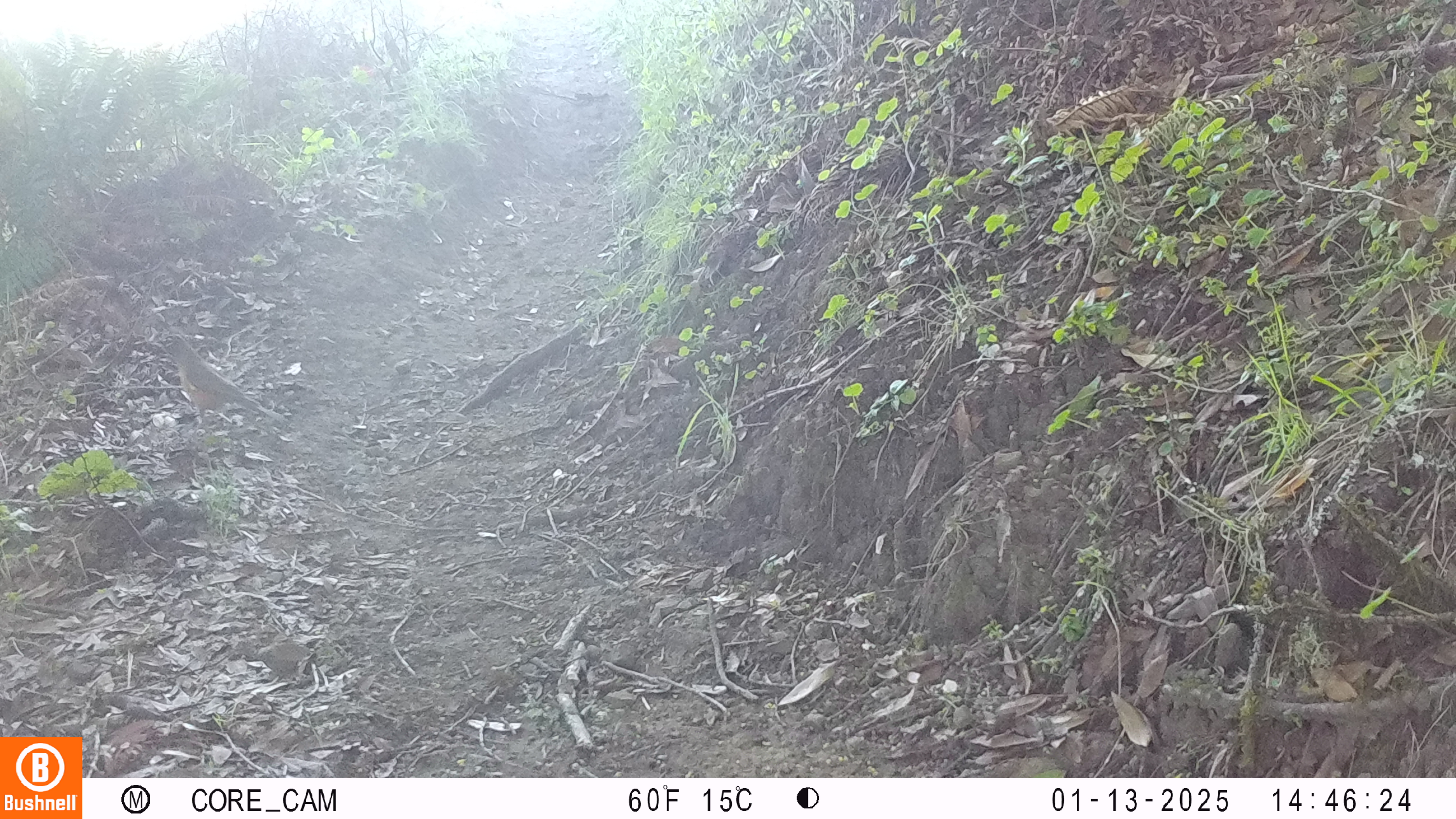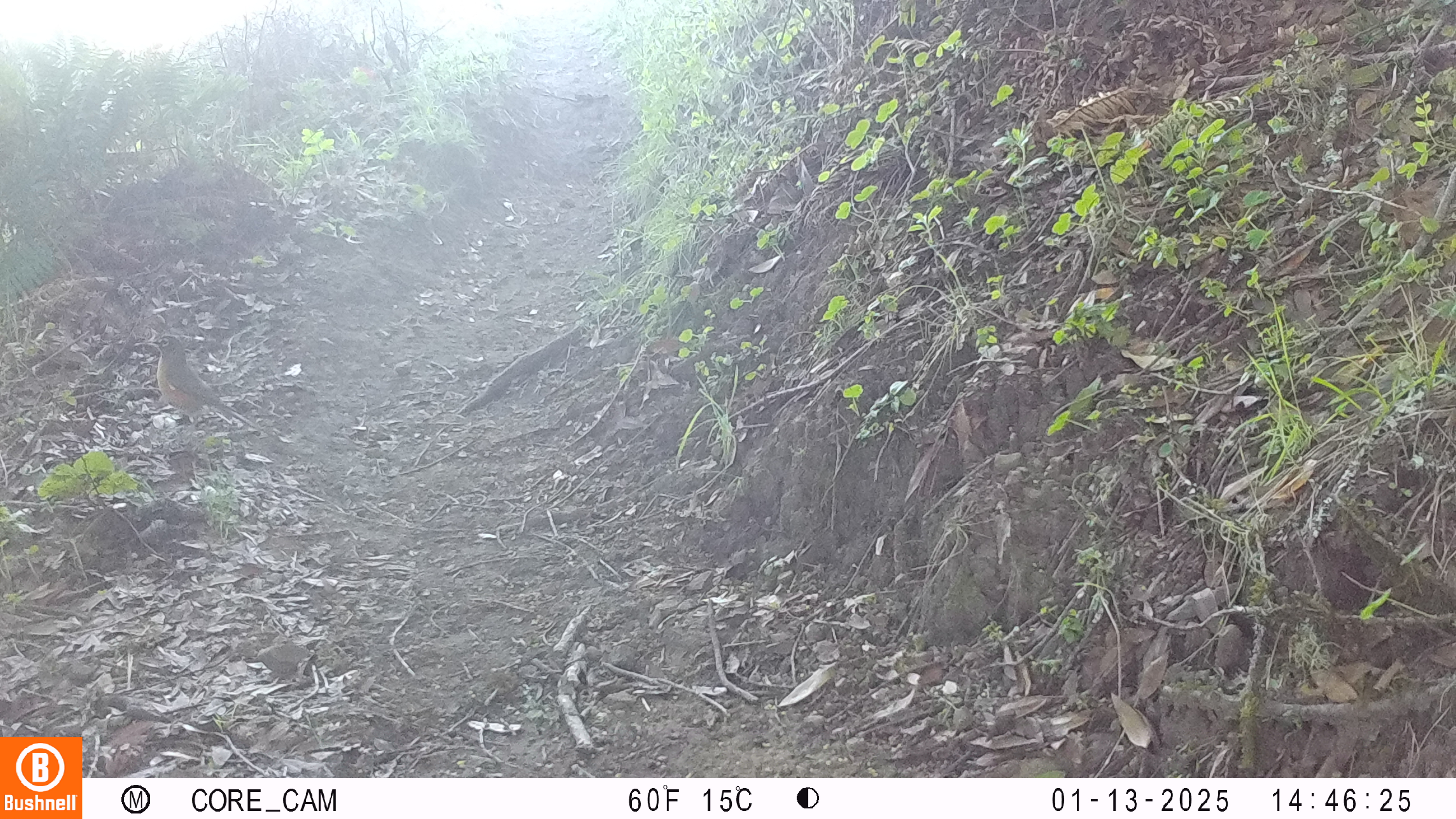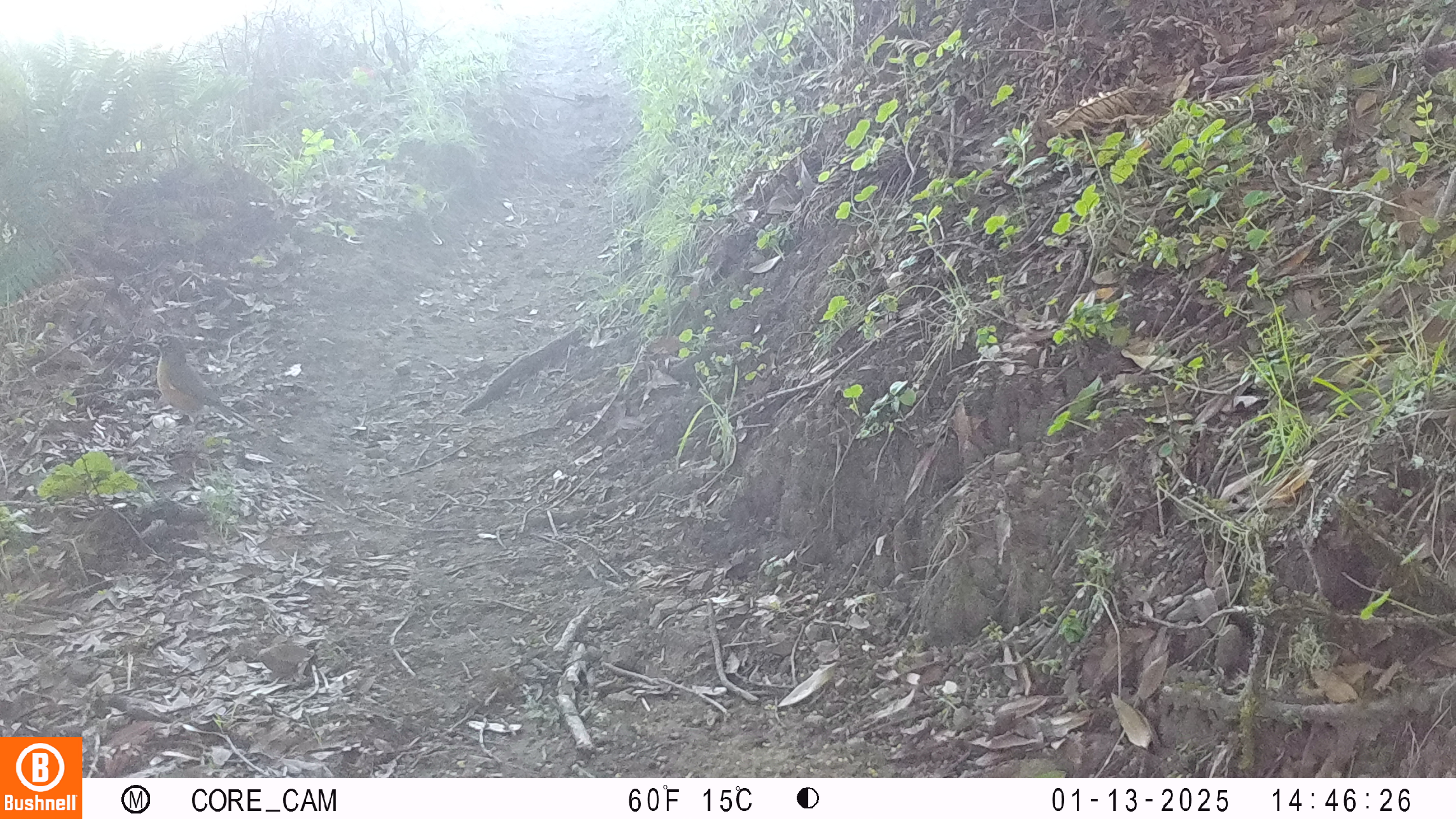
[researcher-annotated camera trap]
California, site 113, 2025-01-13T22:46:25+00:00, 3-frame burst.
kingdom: Animalia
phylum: Chordata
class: Aves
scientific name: Aves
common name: bird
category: unknown bird